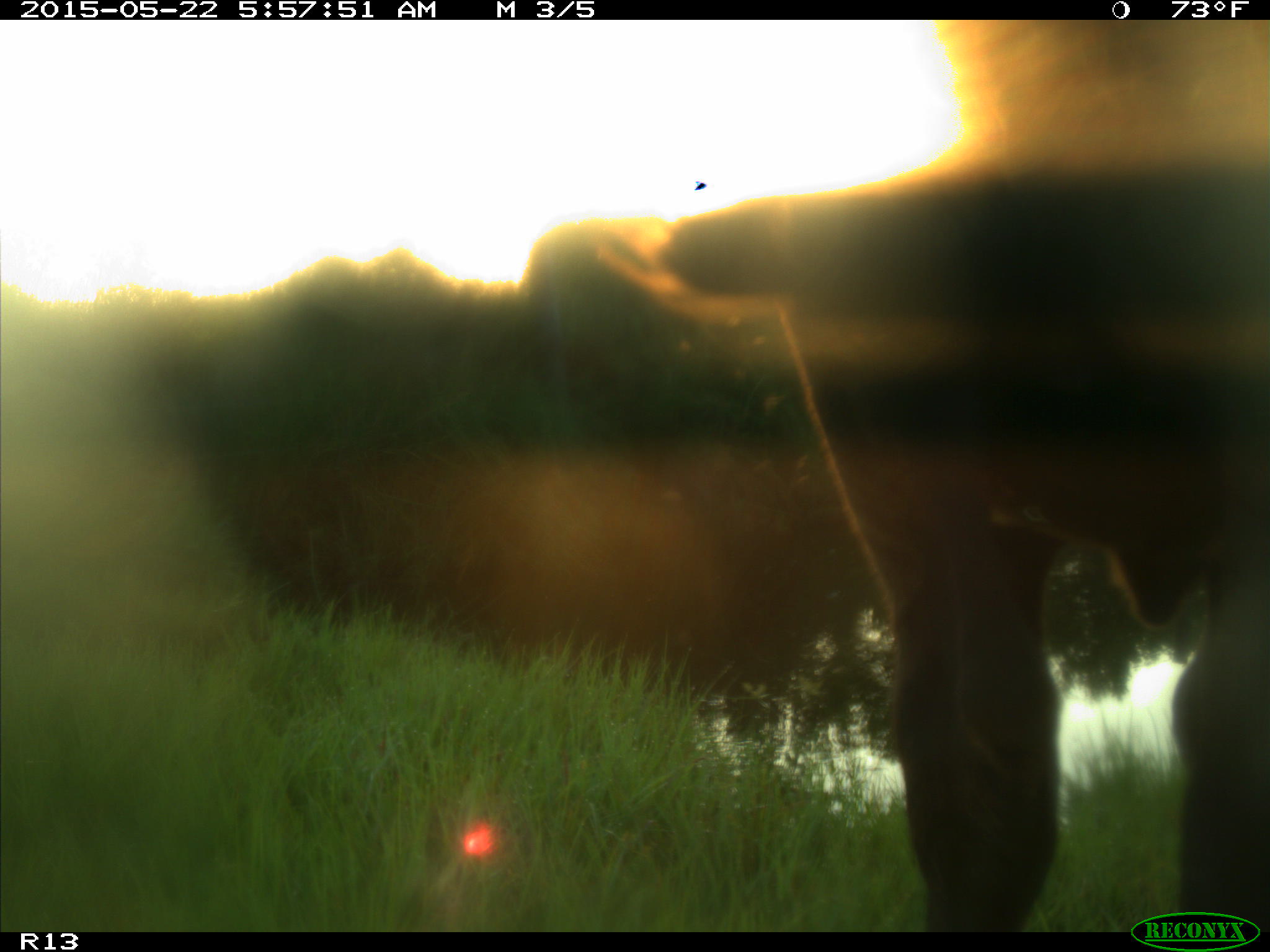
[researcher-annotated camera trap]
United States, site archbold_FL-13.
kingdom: Animalia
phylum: Chordata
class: Mammalia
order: Artiodactyla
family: Bovidae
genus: Bos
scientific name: Bos taurus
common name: domestic cow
Bos taurus (domestic cow).